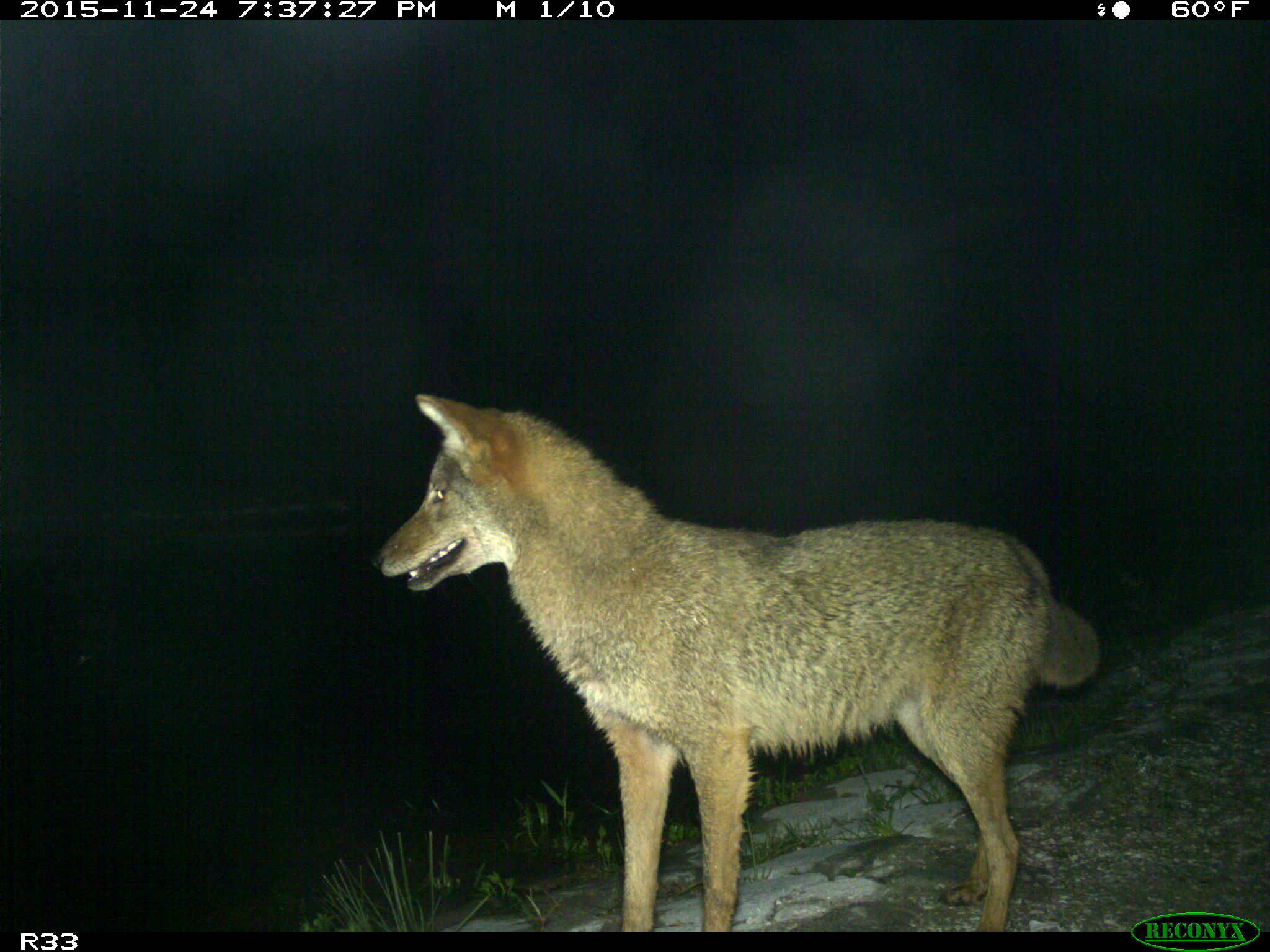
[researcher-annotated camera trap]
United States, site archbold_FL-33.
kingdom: Animalia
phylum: Chordata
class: Mammalia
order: Carnivora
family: Canidae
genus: Canis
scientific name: Canis latrans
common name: coyote